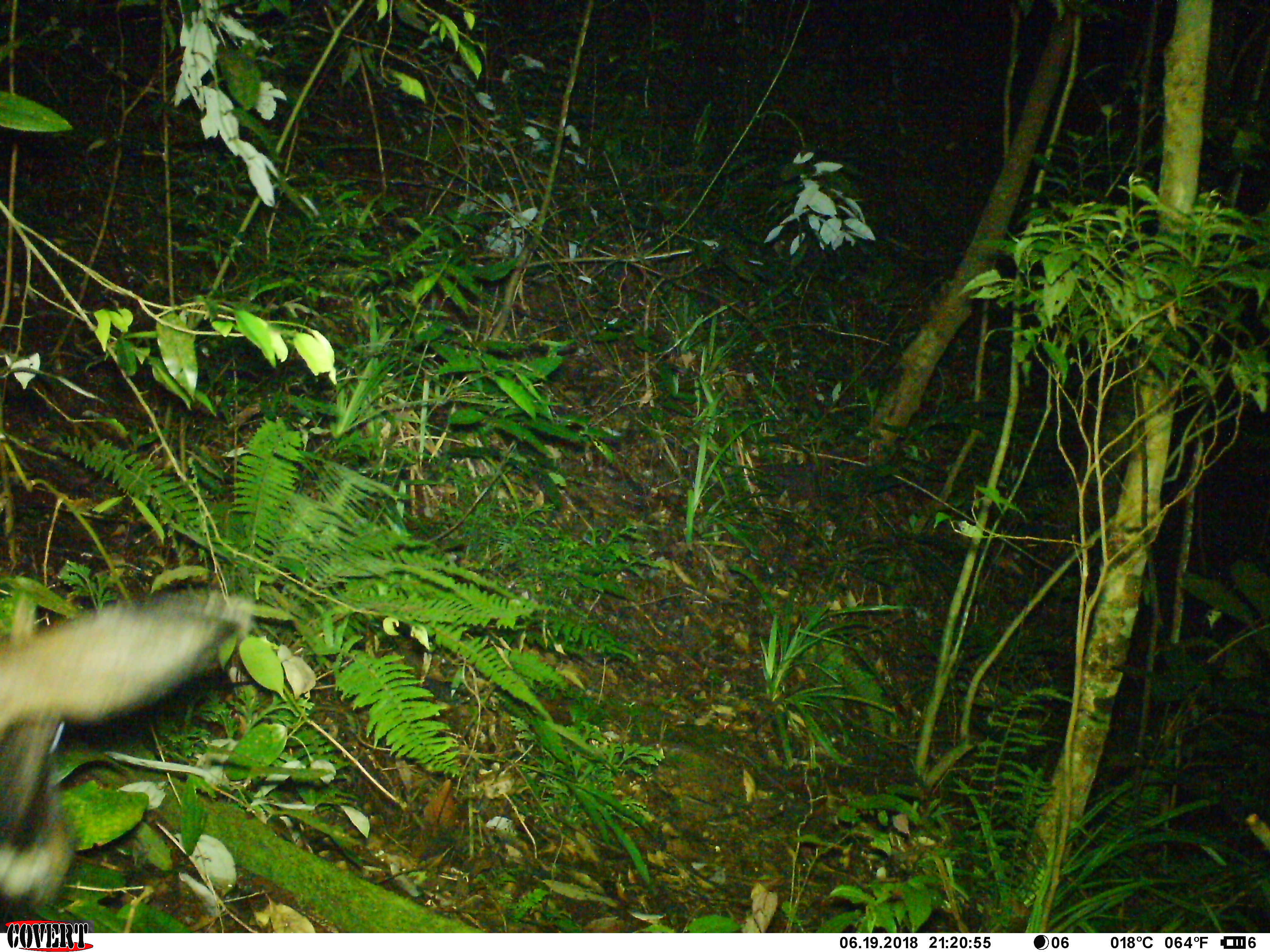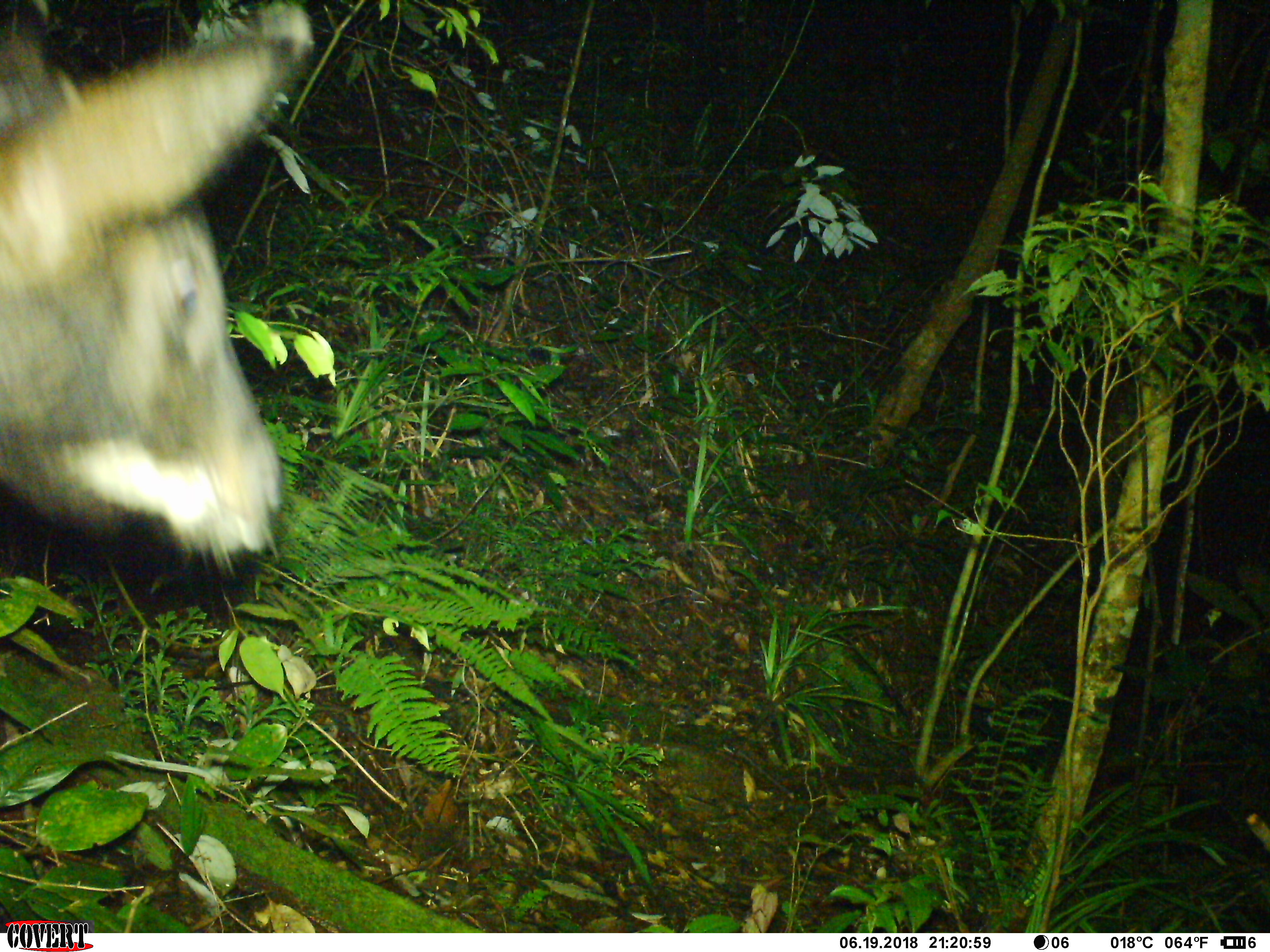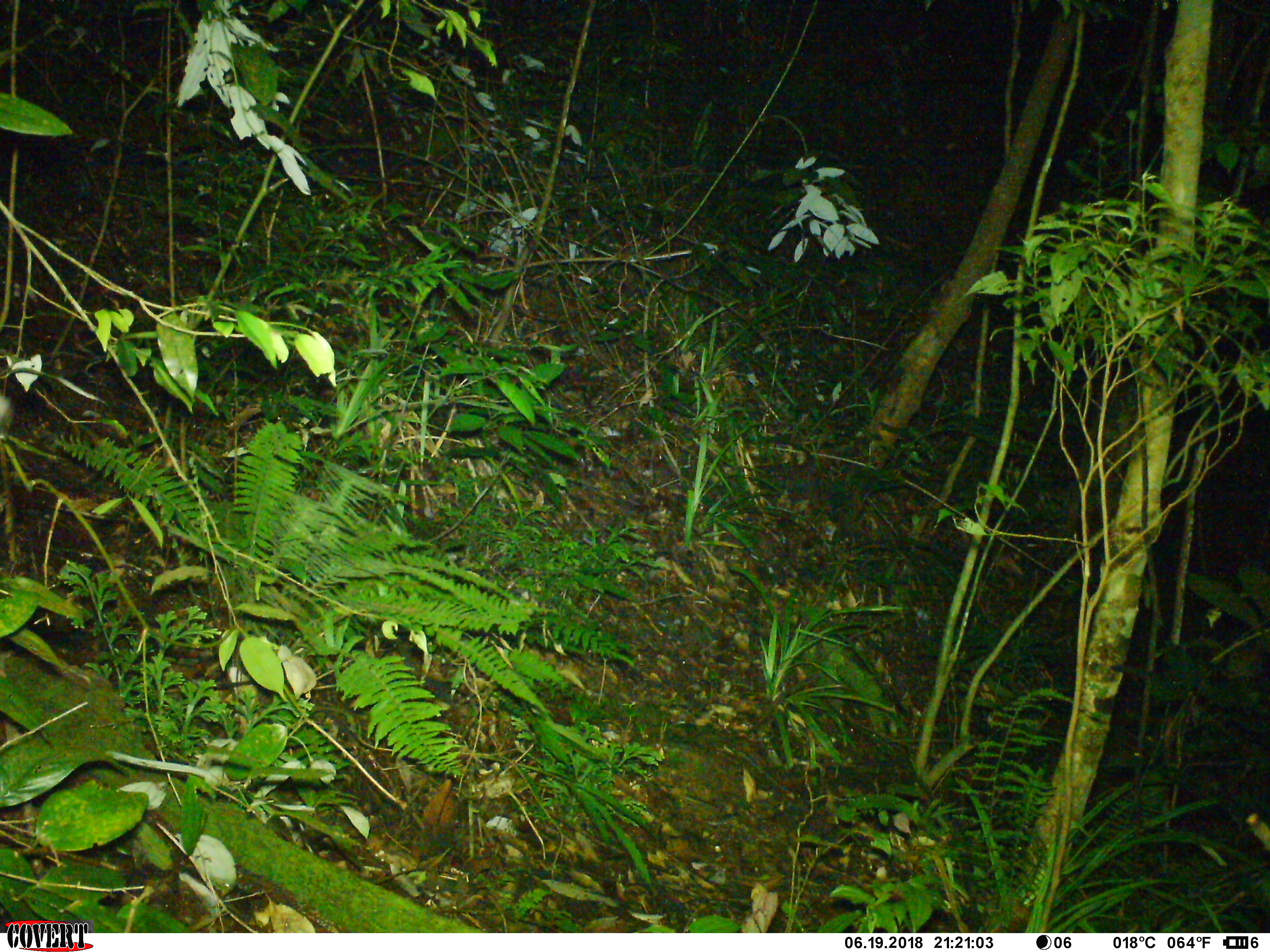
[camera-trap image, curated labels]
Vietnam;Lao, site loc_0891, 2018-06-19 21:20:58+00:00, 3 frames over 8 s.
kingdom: Animalia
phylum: Chordata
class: Mammalia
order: Artiodactyla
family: Bovidae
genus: Capricornis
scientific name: Capricornis sumatraensis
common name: chinese serow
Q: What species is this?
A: Chinese serow (Capricornis sumatraensis).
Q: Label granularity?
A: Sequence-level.